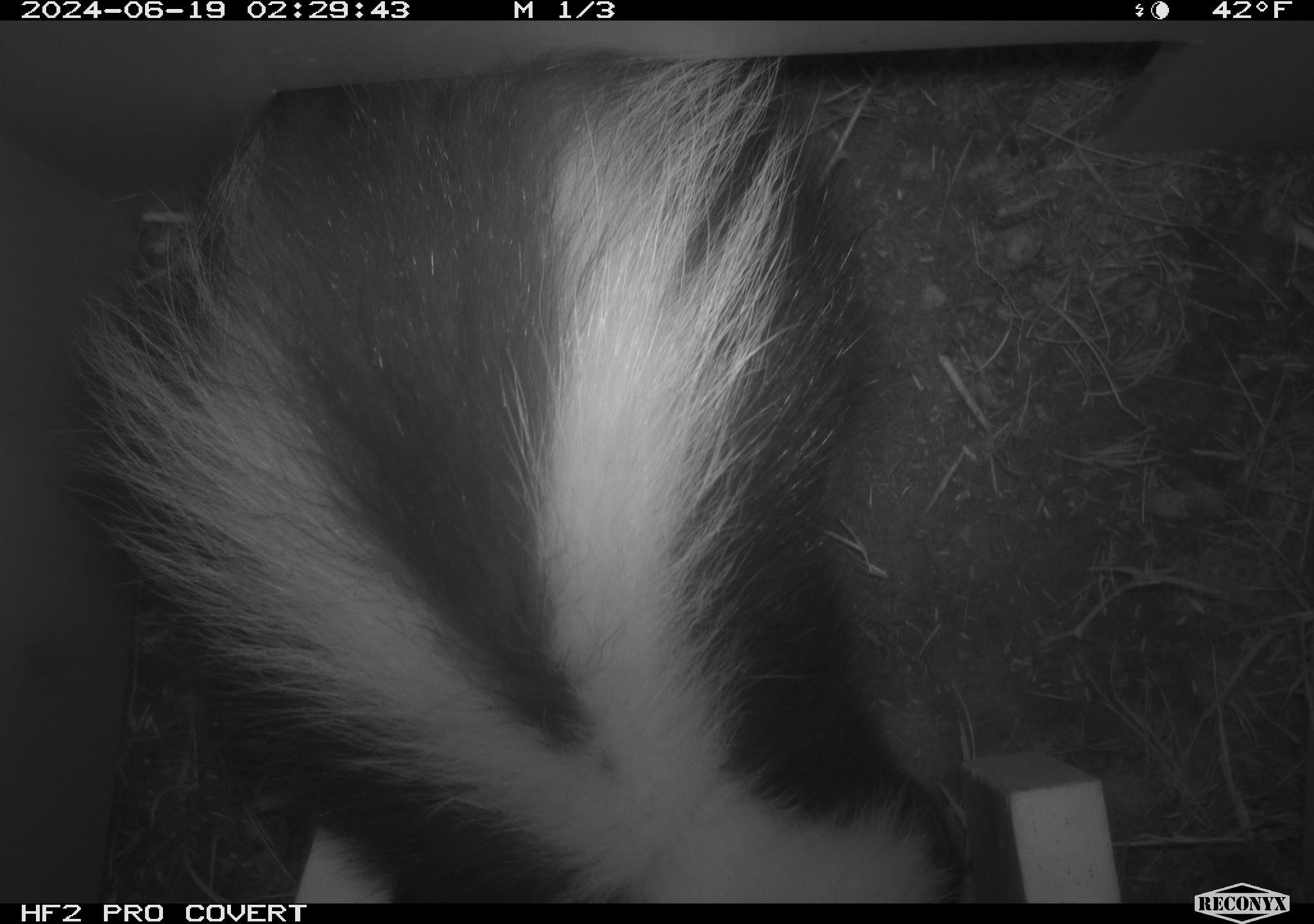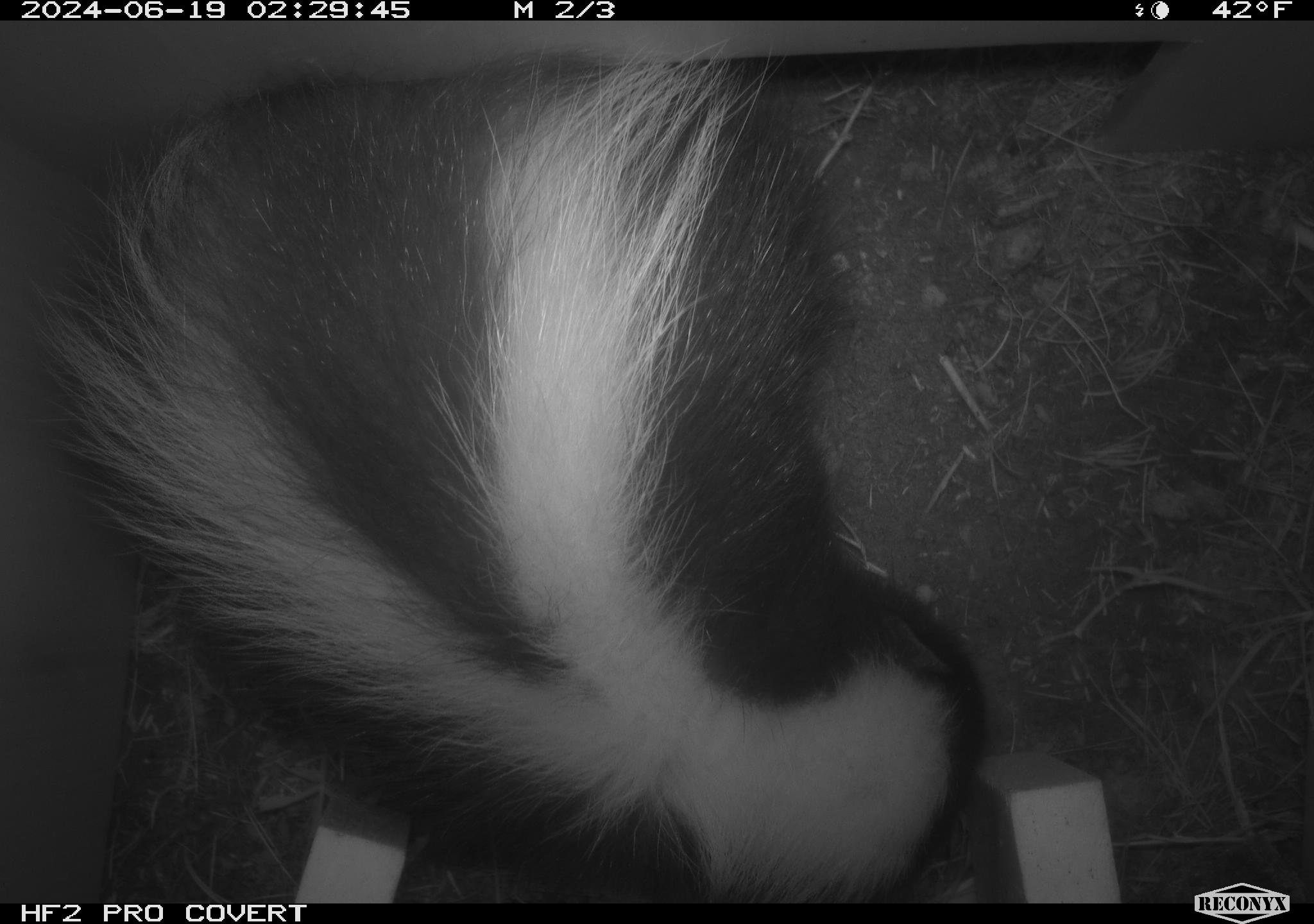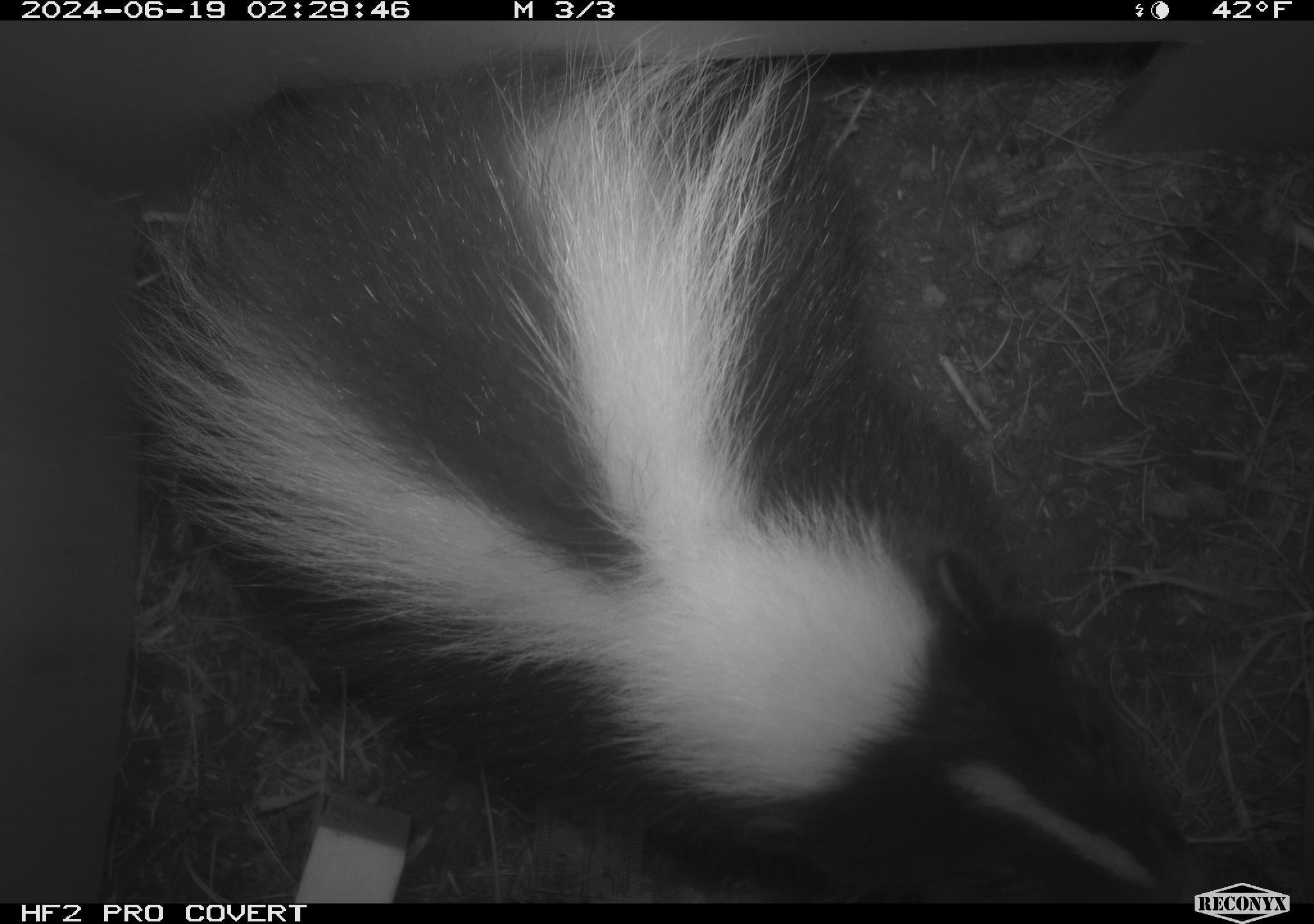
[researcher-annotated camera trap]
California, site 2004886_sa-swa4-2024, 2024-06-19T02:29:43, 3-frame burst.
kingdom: Animalia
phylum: Chordata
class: Mammalia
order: Carnivora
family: Mephitidae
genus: Mephitis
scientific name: Mephitis mephitis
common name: striped skunk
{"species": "striped skunk (Mephitis mephitis)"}